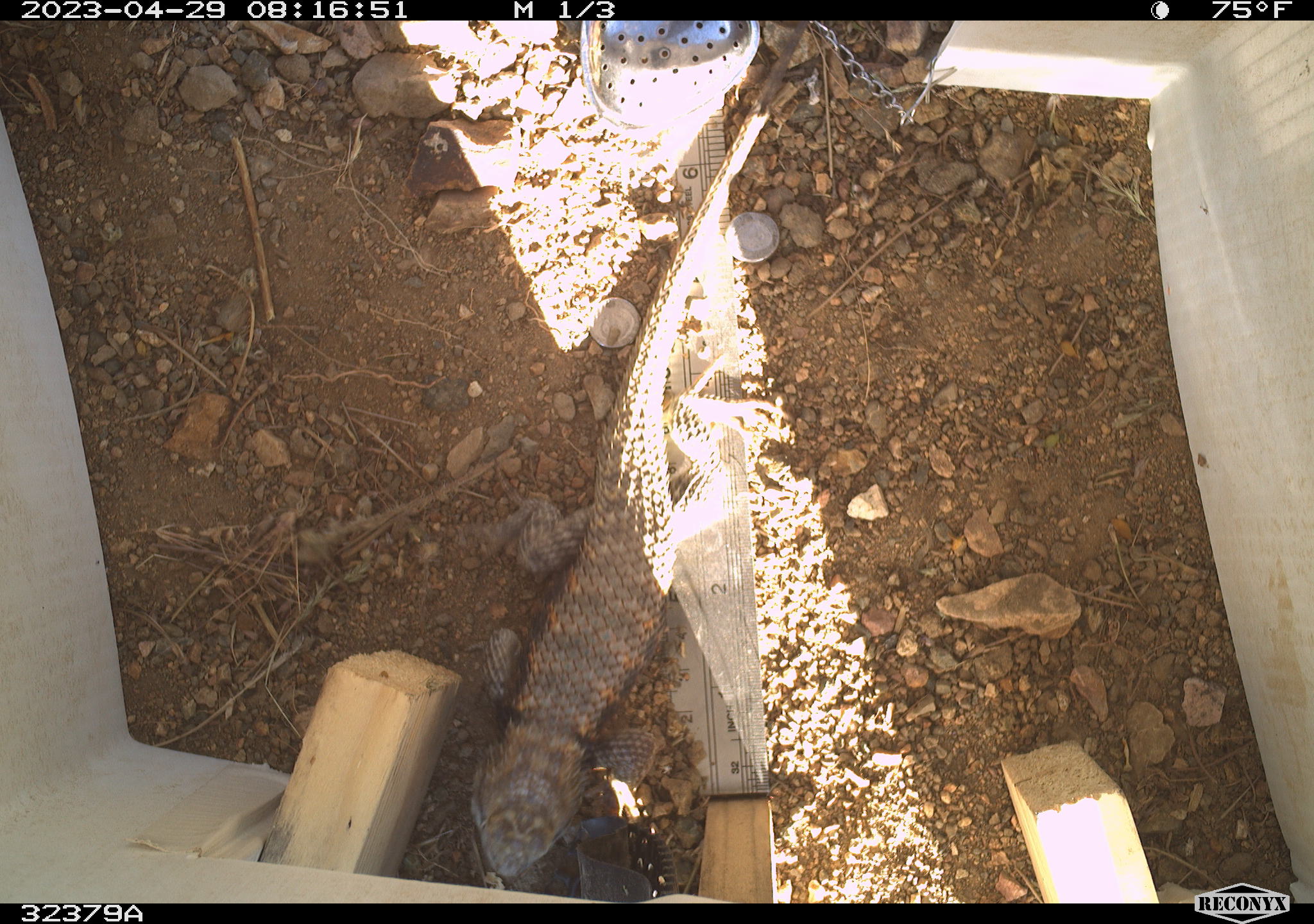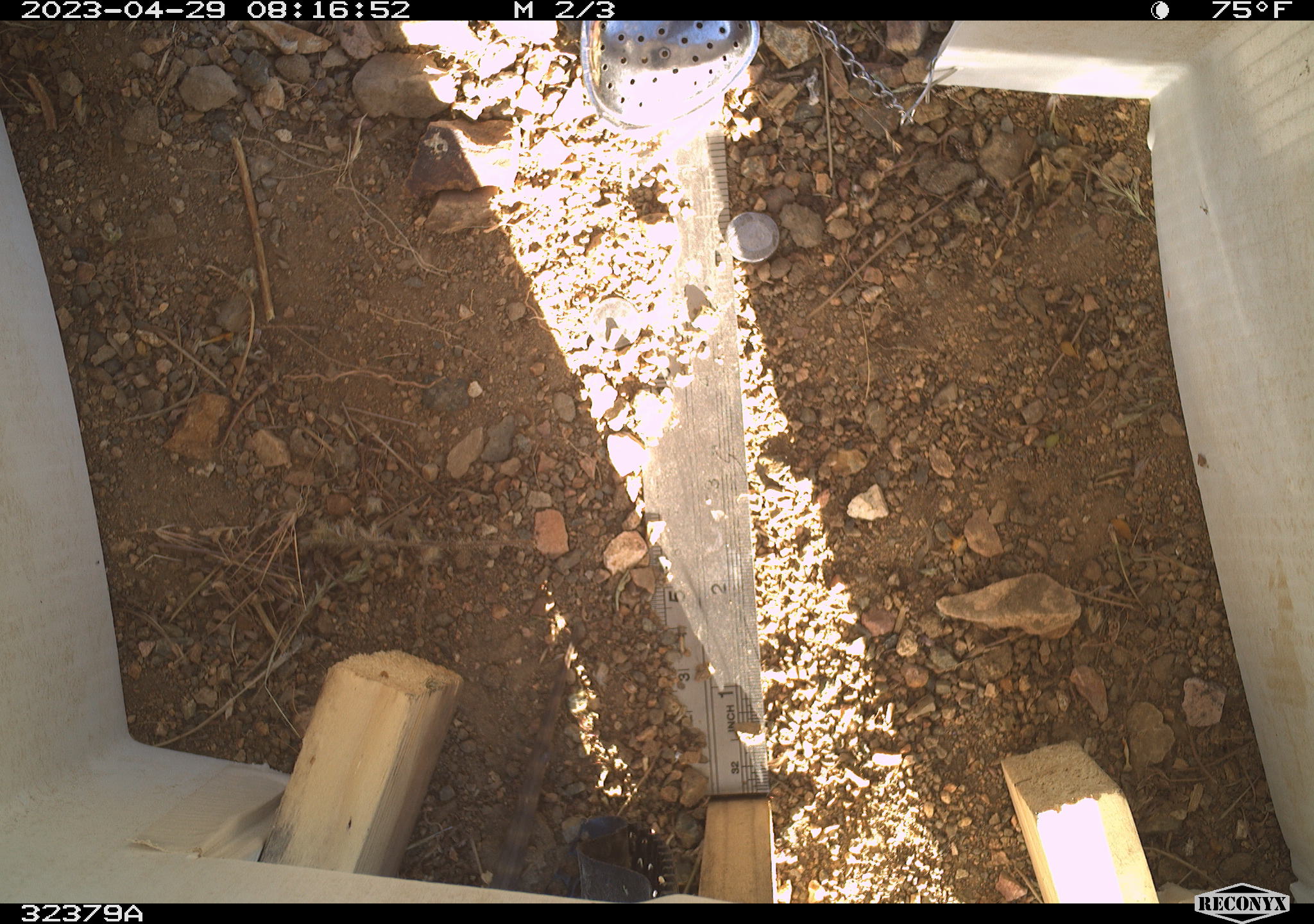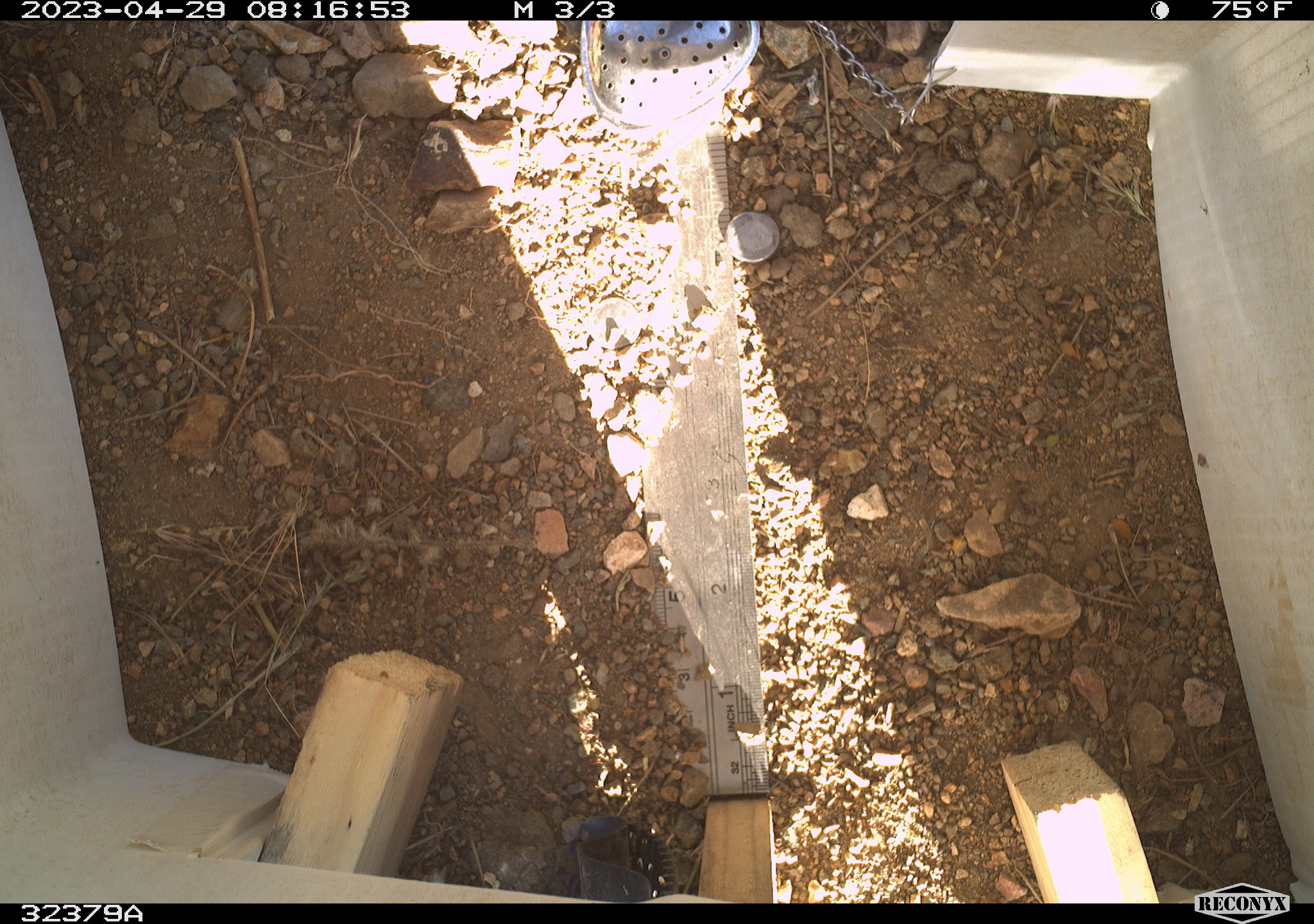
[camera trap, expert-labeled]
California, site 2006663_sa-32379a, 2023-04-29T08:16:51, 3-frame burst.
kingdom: Animalia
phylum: Chordata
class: Reptilia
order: Squamata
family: Phrynosomatidae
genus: Sceloporus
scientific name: Sceloporus uniformis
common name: yellow-backed spiny lizard